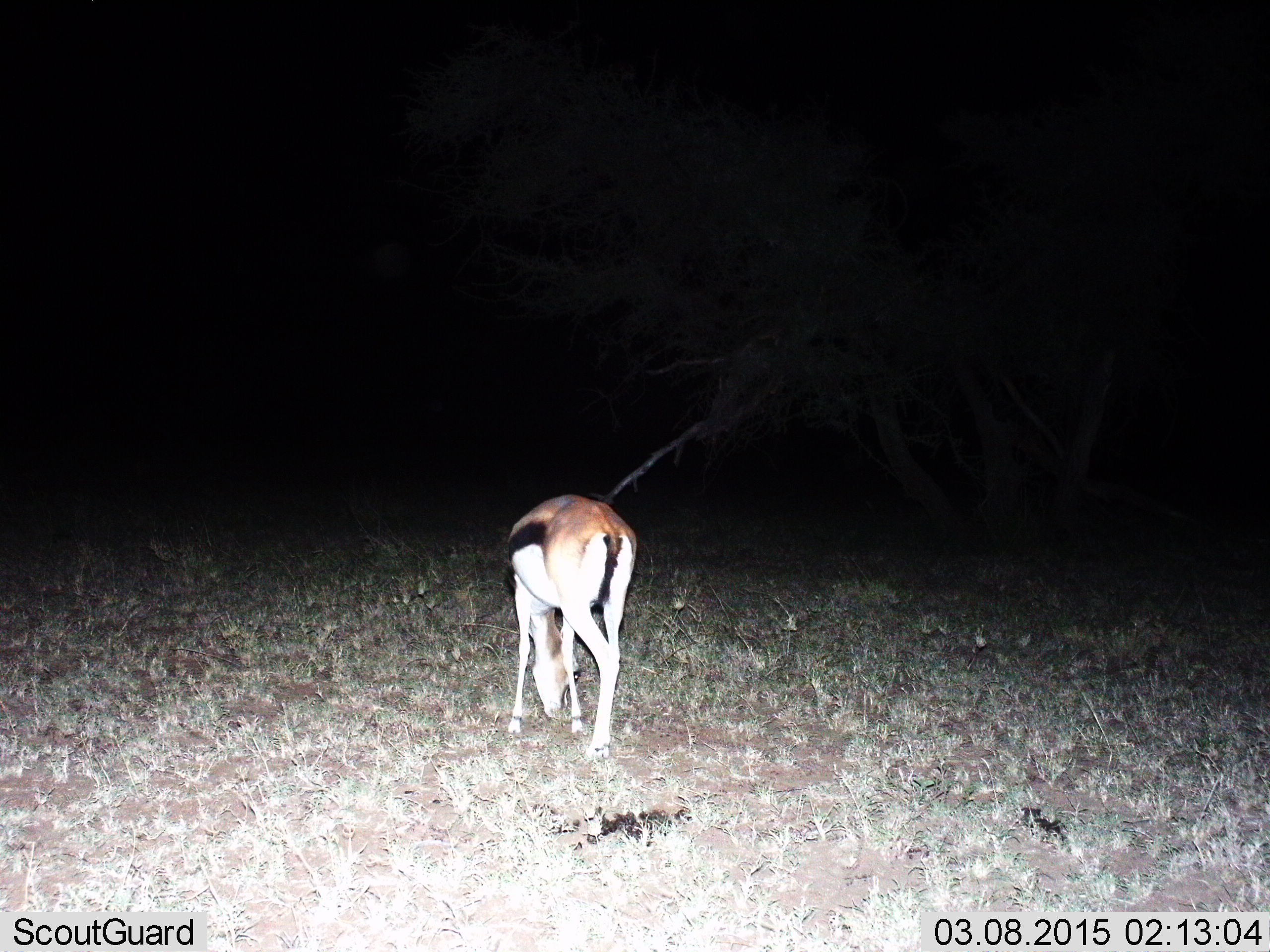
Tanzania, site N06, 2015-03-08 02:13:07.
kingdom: Animalia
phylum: Chordata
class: Mammalia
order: Artiodactyla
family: Bovidae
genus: Eudorcas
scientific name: Eudorcas thomsonii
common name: thomson's gazelle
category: gazellethomsons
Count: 1.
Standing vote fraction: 30%.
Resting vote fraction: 0%.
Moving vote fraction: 0%.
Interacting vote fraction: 0%.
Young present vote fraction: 0%.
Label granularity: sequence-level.